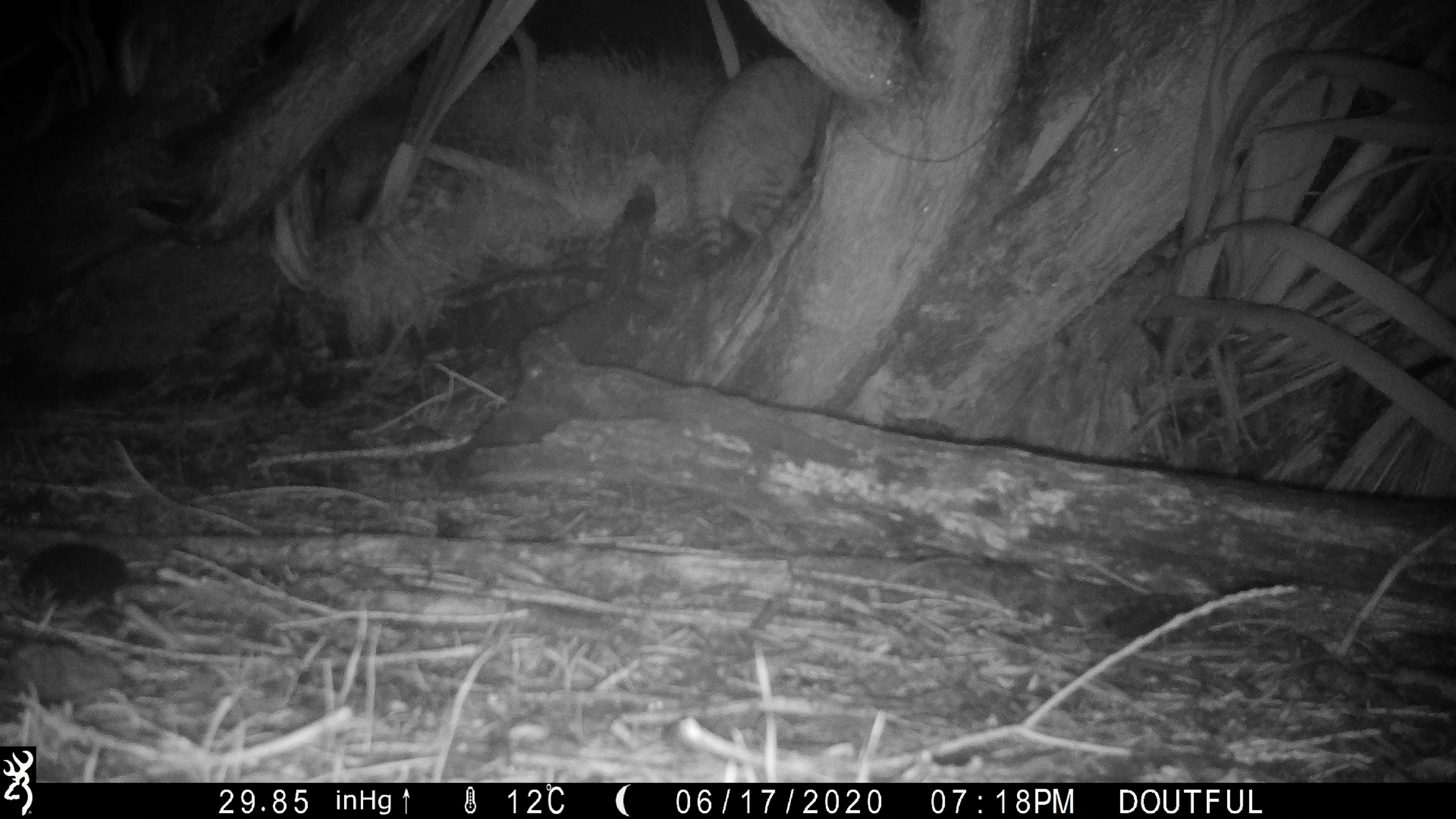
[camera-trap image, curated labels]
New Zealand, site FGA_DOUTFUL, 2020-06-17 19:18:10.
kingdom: Animalia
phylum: Chordata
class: Mammalia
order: Carnivora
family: Felidae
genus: Felis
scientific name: Felis catus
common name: domestic cat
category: cat